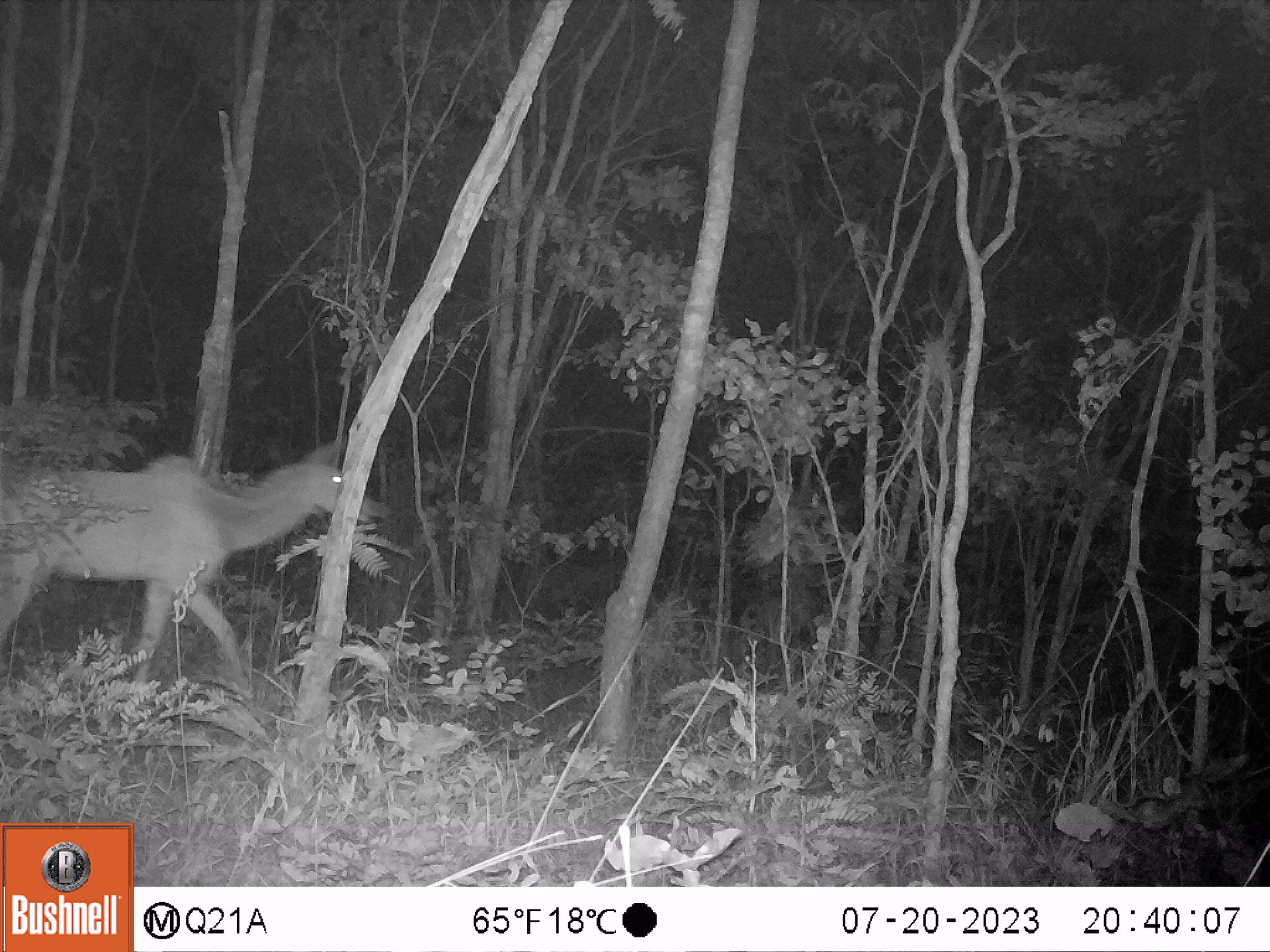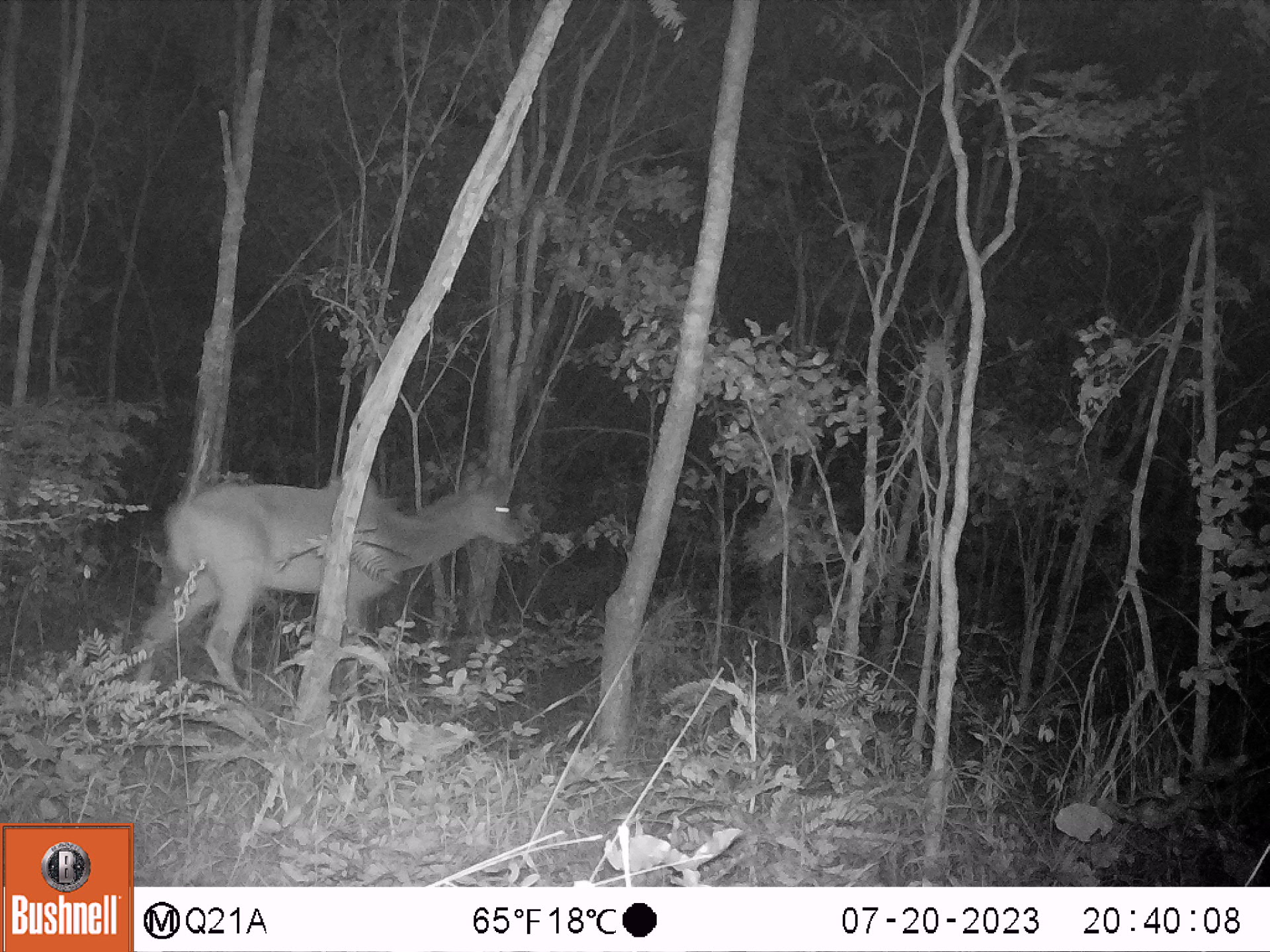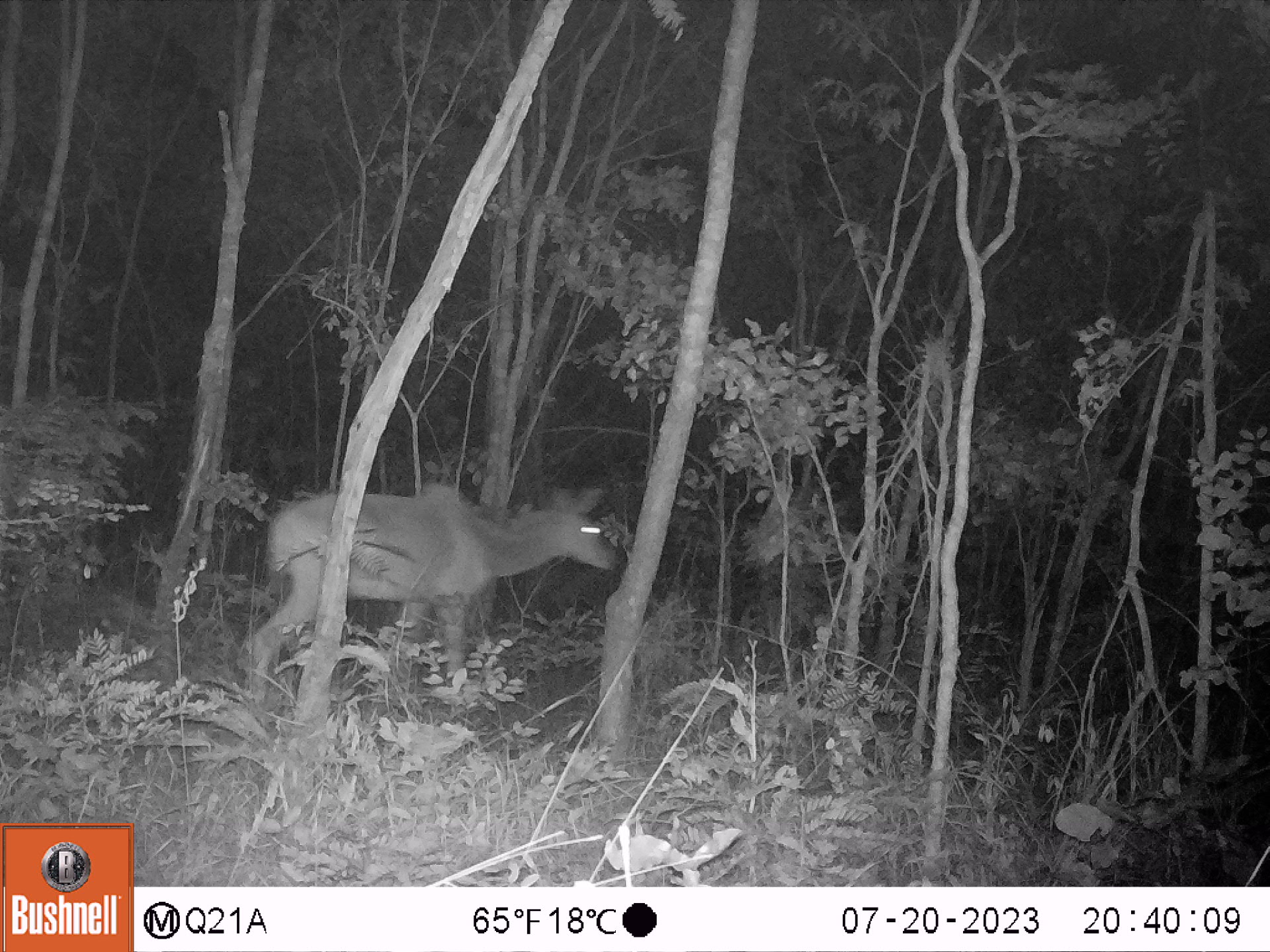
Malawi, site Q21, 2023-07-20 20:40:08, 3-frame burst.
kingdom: Animalia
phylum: Chordata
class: Mammalia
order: Artiodactyla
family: Bovidae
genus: Tragelaphus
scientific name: Tragelaphus strepsiceros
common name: greater kudu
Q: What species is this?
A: Greater kudu (Tragelaphus strepsiceros).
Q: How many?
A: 1.